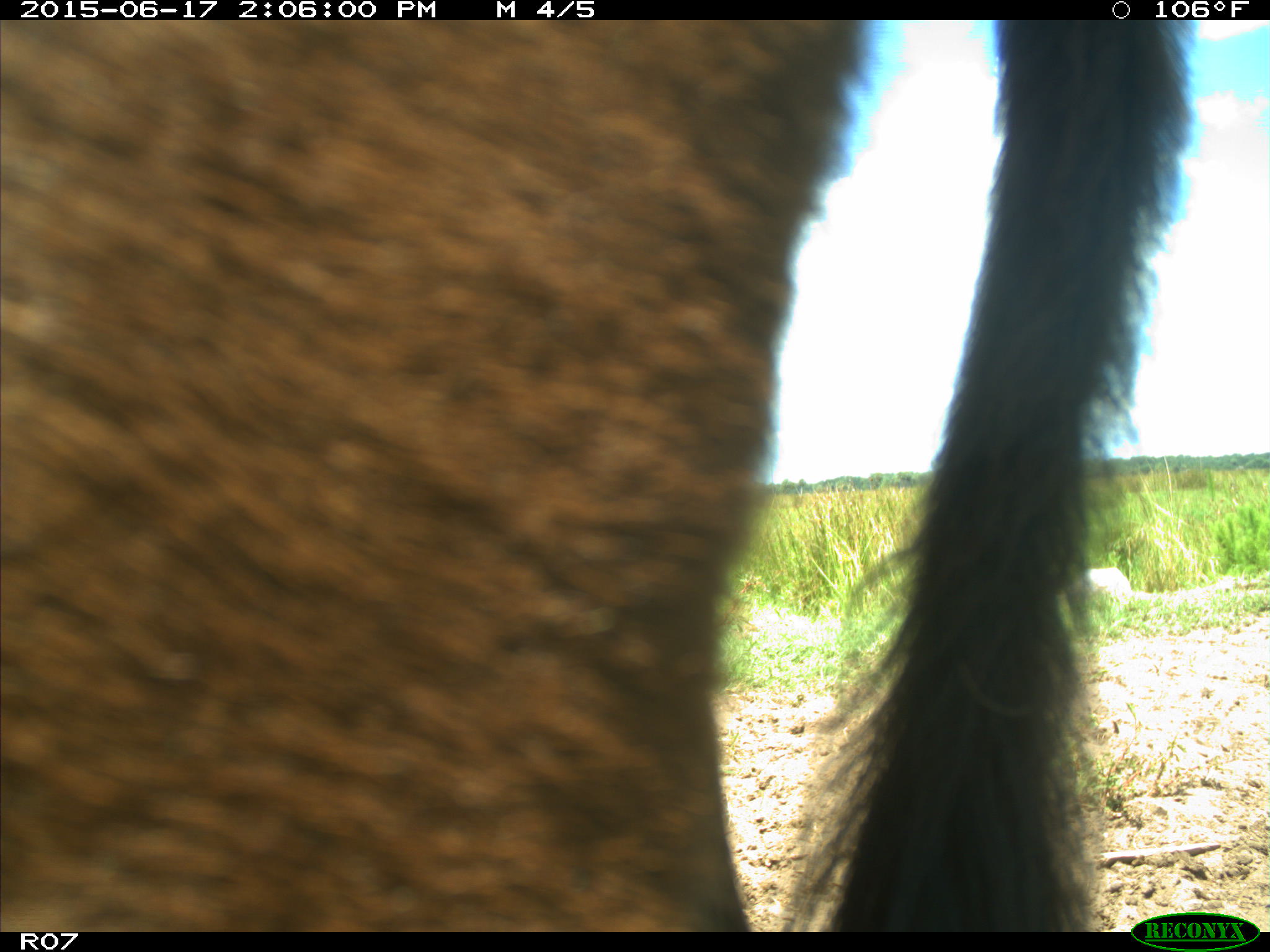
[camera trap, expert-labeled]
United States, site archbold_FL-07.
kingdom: Animalia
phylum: Chordata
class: Mammalia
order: Artiodactyla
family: Bovidae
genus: Bos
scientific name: Bos taurus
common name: domestic cow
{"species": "Bos taurus (domestic cow)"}